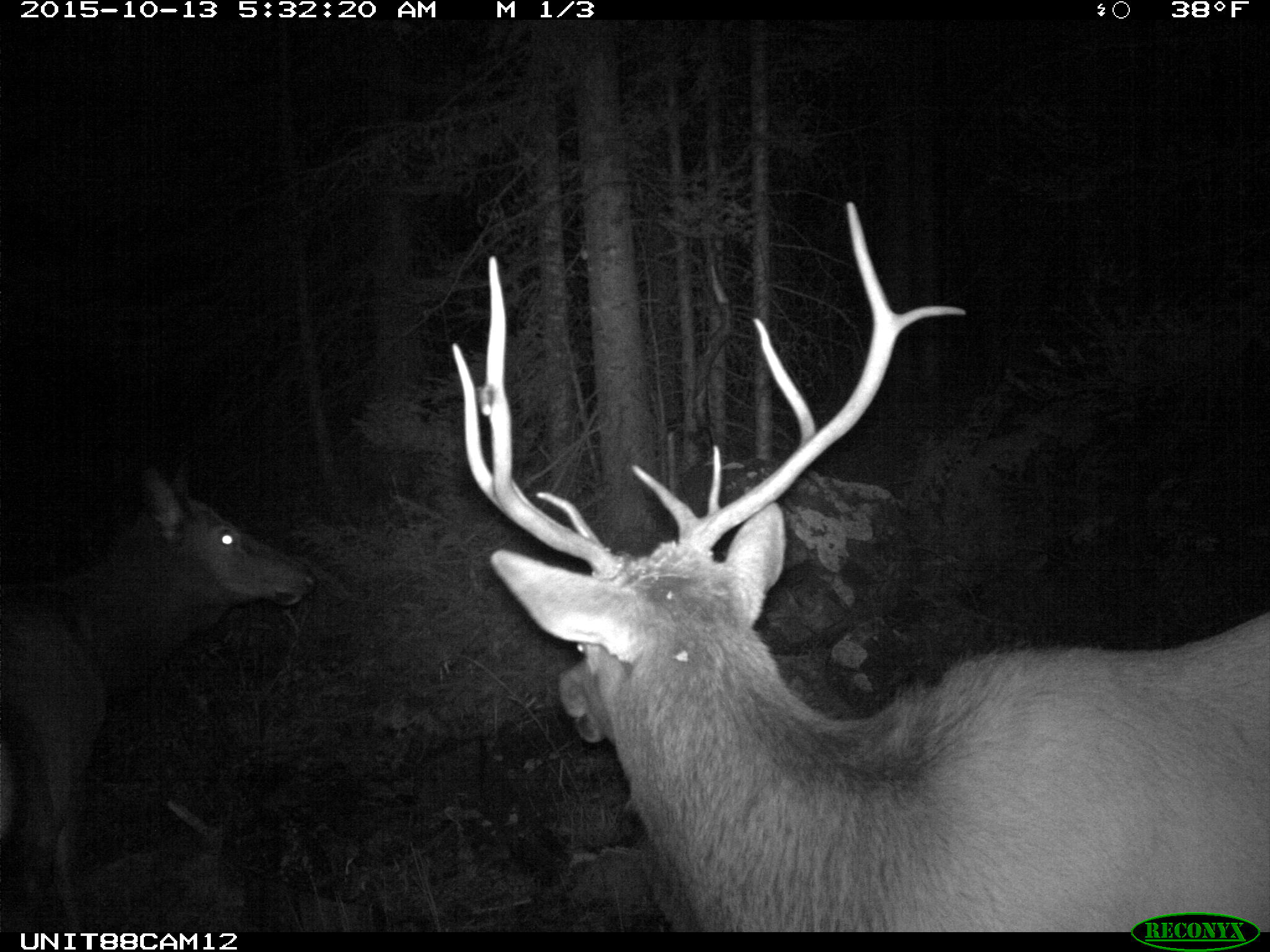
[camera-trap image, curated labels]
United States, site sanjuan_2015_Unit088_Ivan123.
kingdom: Animalia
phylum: Chordata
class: Mammalia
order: Artiodactyla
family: Cervidae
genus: Cervus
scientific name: Cervus elaphus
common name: red deer